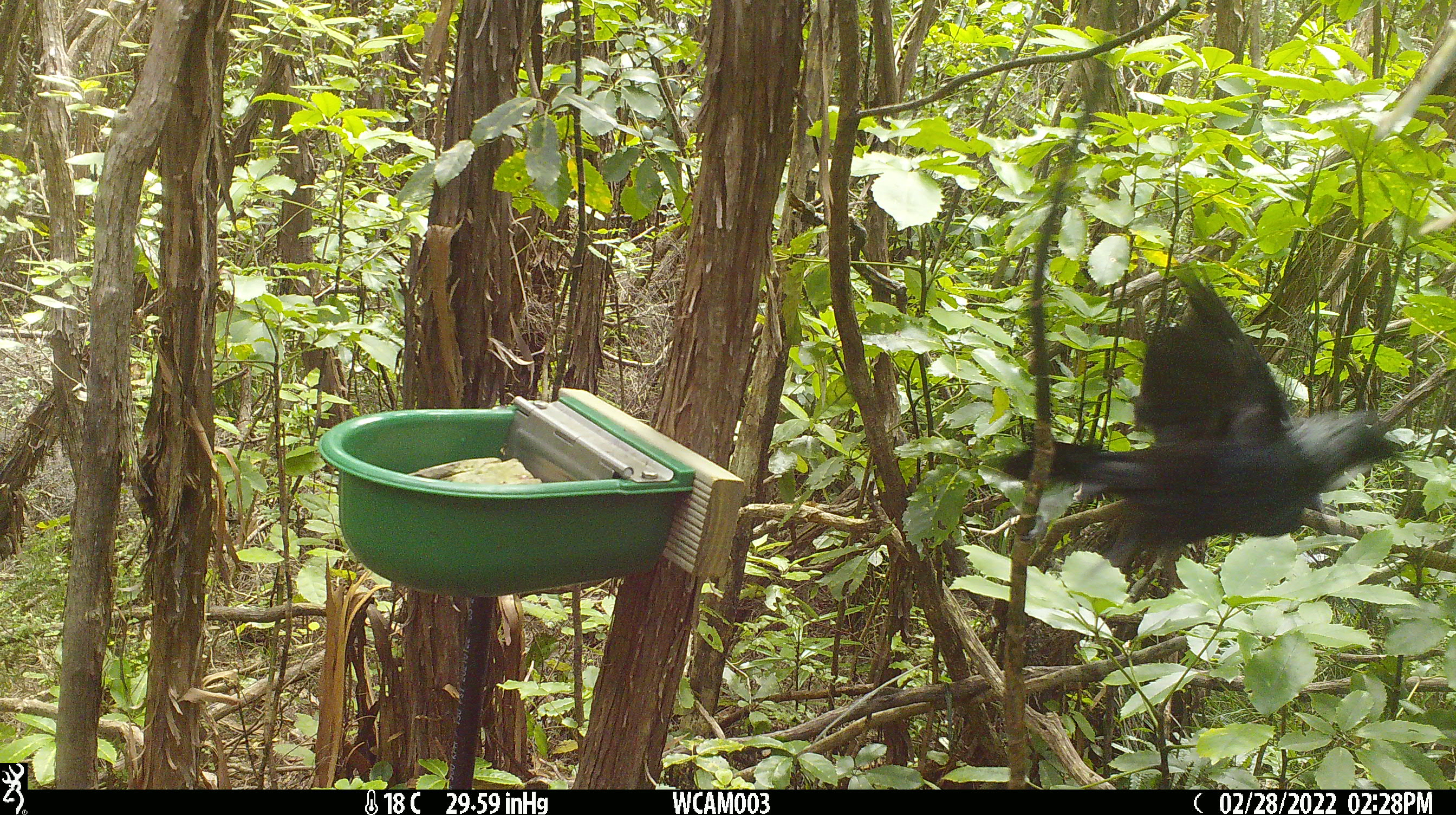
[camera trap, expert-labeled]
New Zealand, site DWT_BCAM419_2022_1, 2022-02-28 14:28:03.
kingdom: Animalia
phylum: Chordata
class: Aves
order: Passeriformes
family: Meliphagidae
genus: Prosthemadera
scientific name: Prosthemadera novaeseelandiae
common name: tui